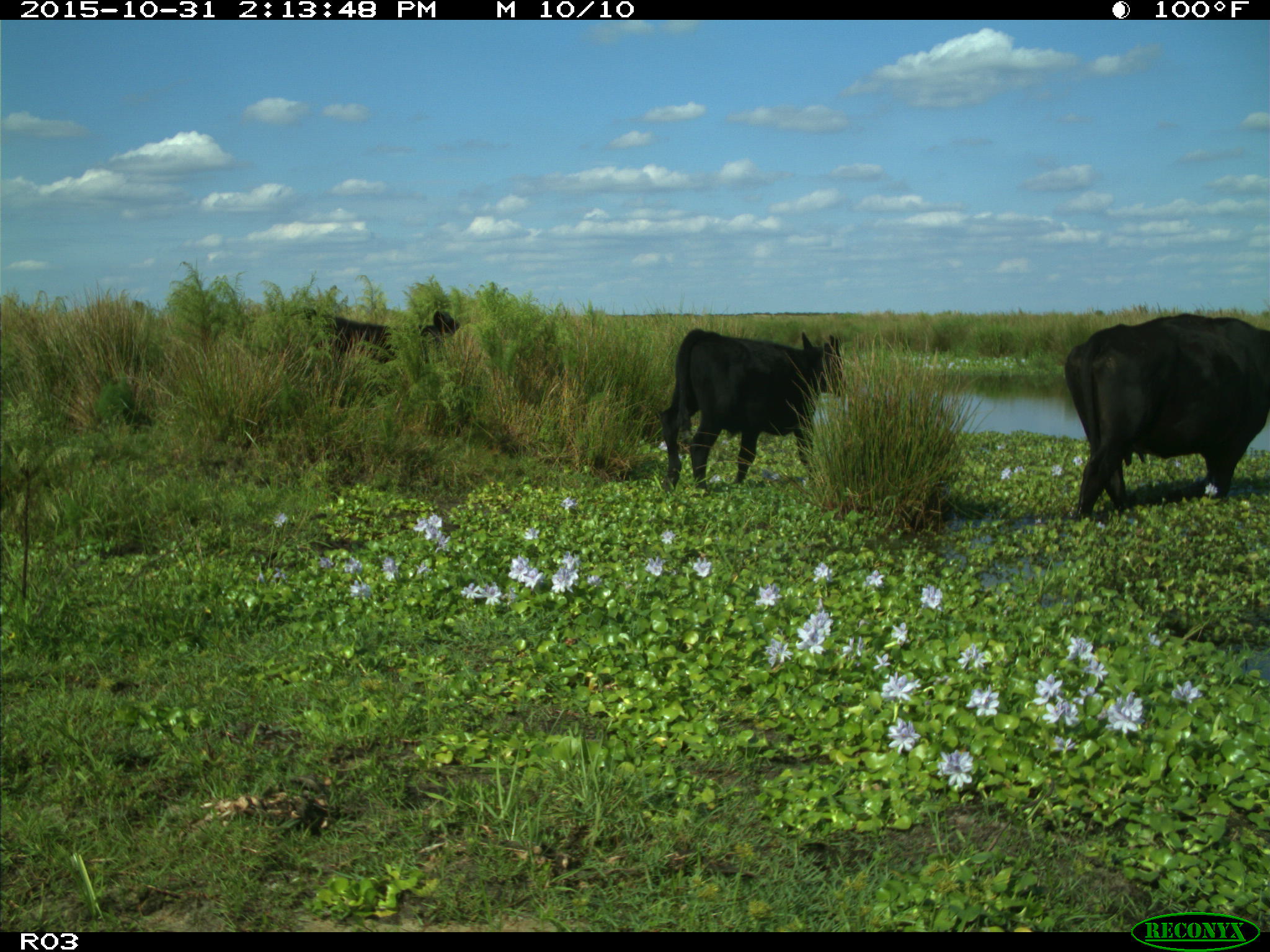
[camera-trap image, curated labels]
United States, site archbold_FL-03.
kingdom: Animalia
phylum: Chordata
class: Mammalia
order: Artiodactyla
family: Bovidae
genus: Bos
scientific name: Bos taurus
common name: domestic cow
Bos taurus (domestic cow).